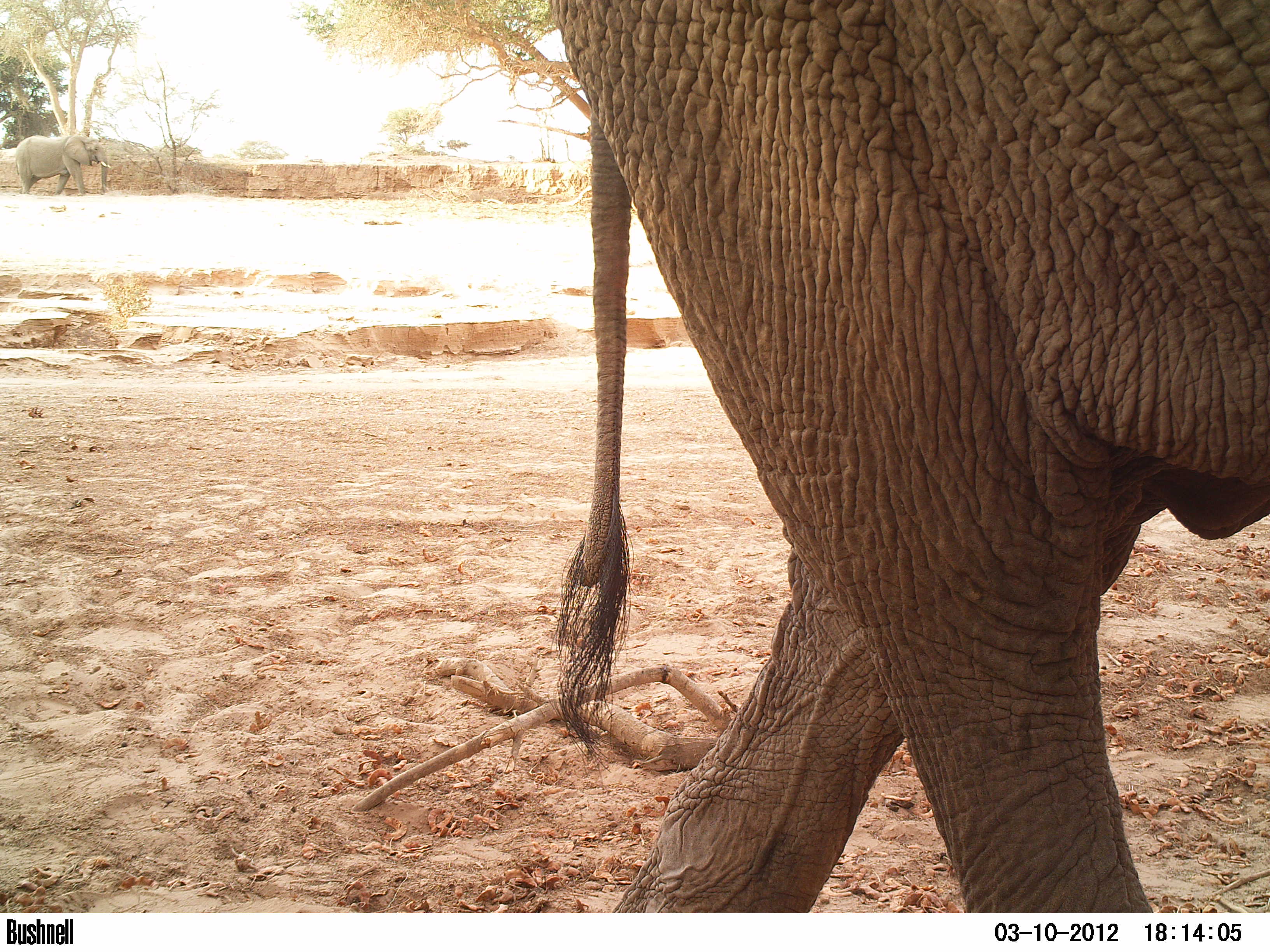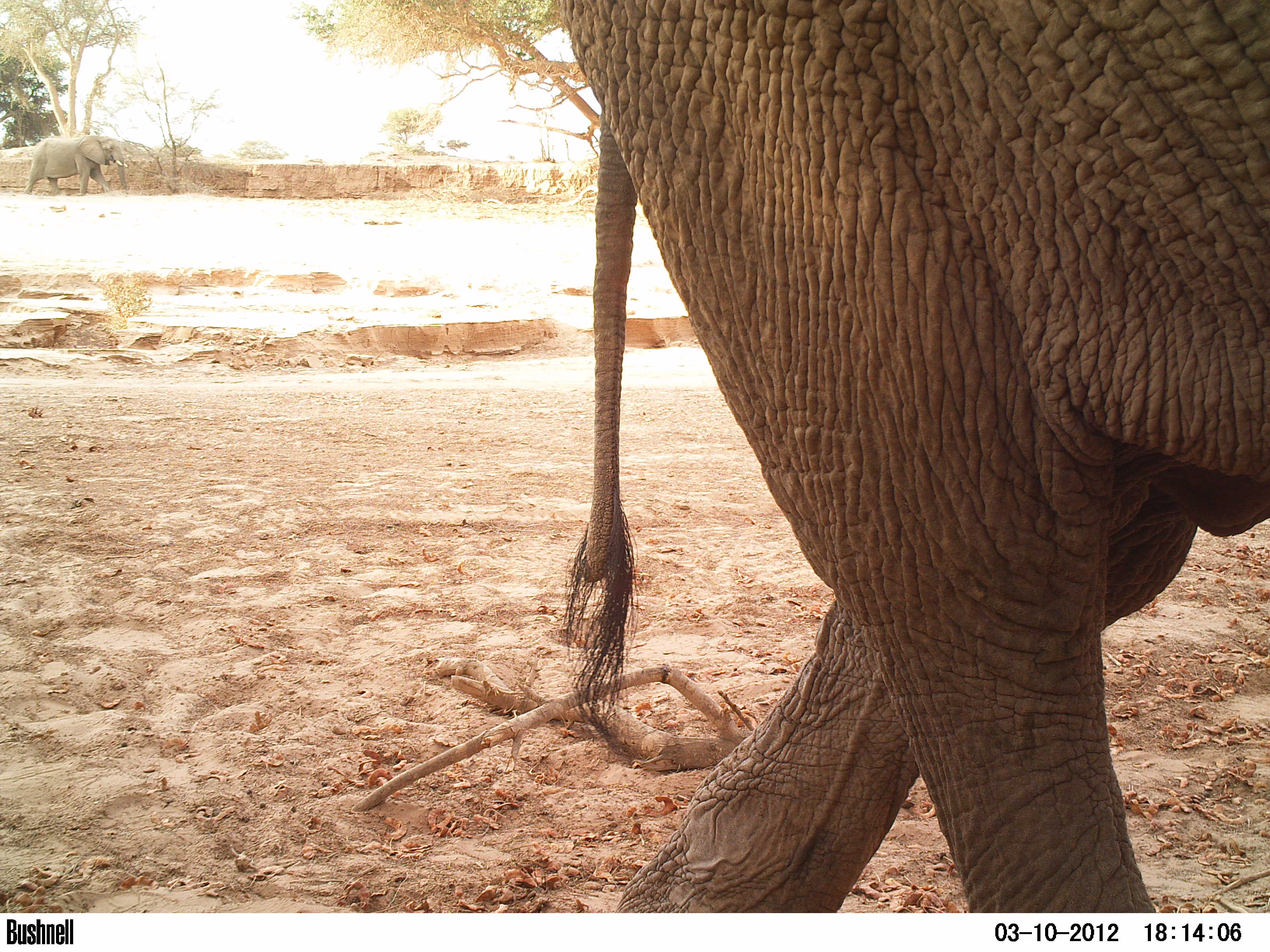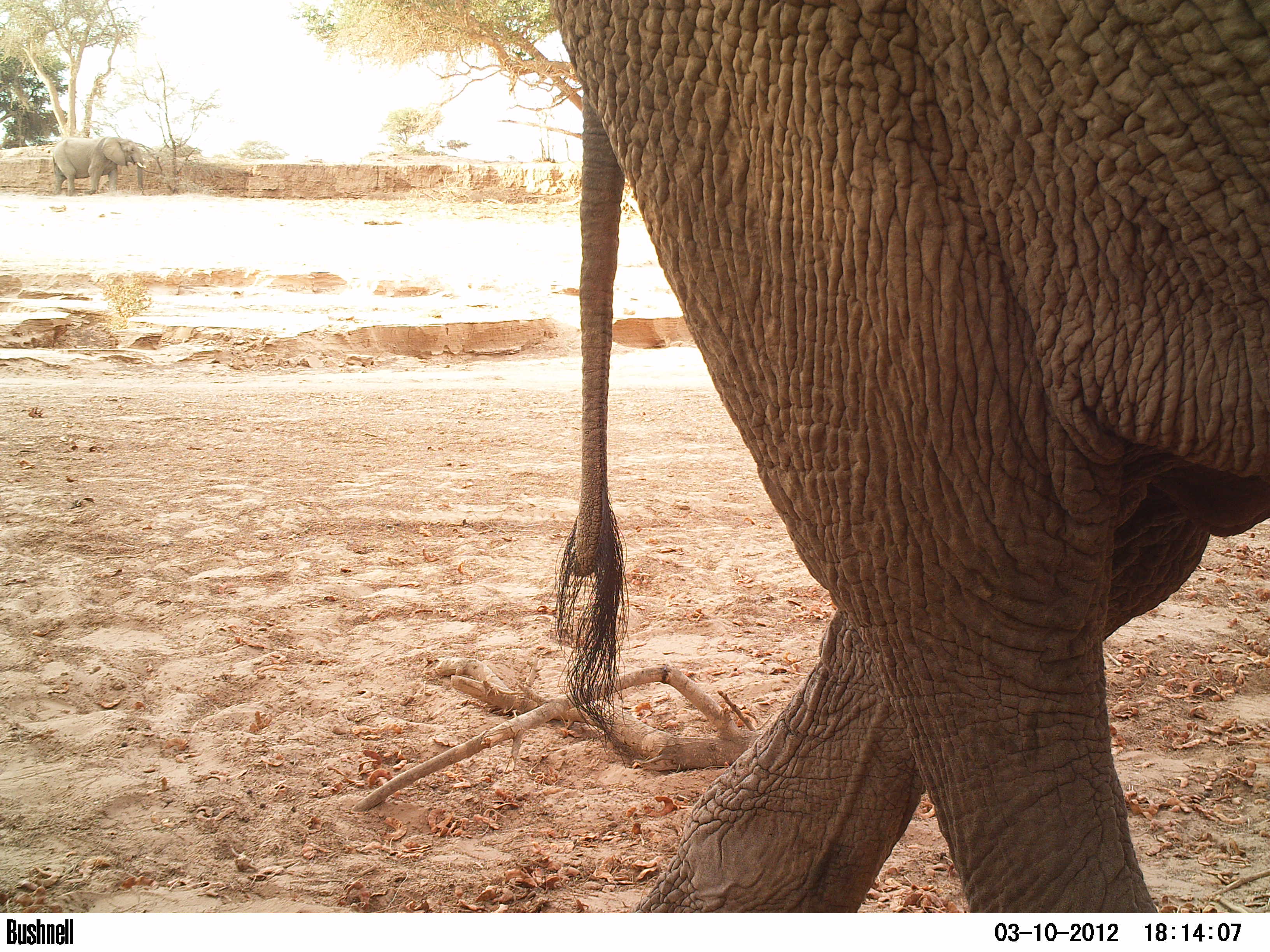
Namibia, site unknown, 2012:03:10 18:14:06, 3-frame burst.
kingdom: Animalia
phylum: Chordata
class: Mammalia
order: Proboscidea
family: Elephantidae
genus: Loxodonta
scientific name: Loxodonta africana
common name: african elephant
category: loxodanta africana